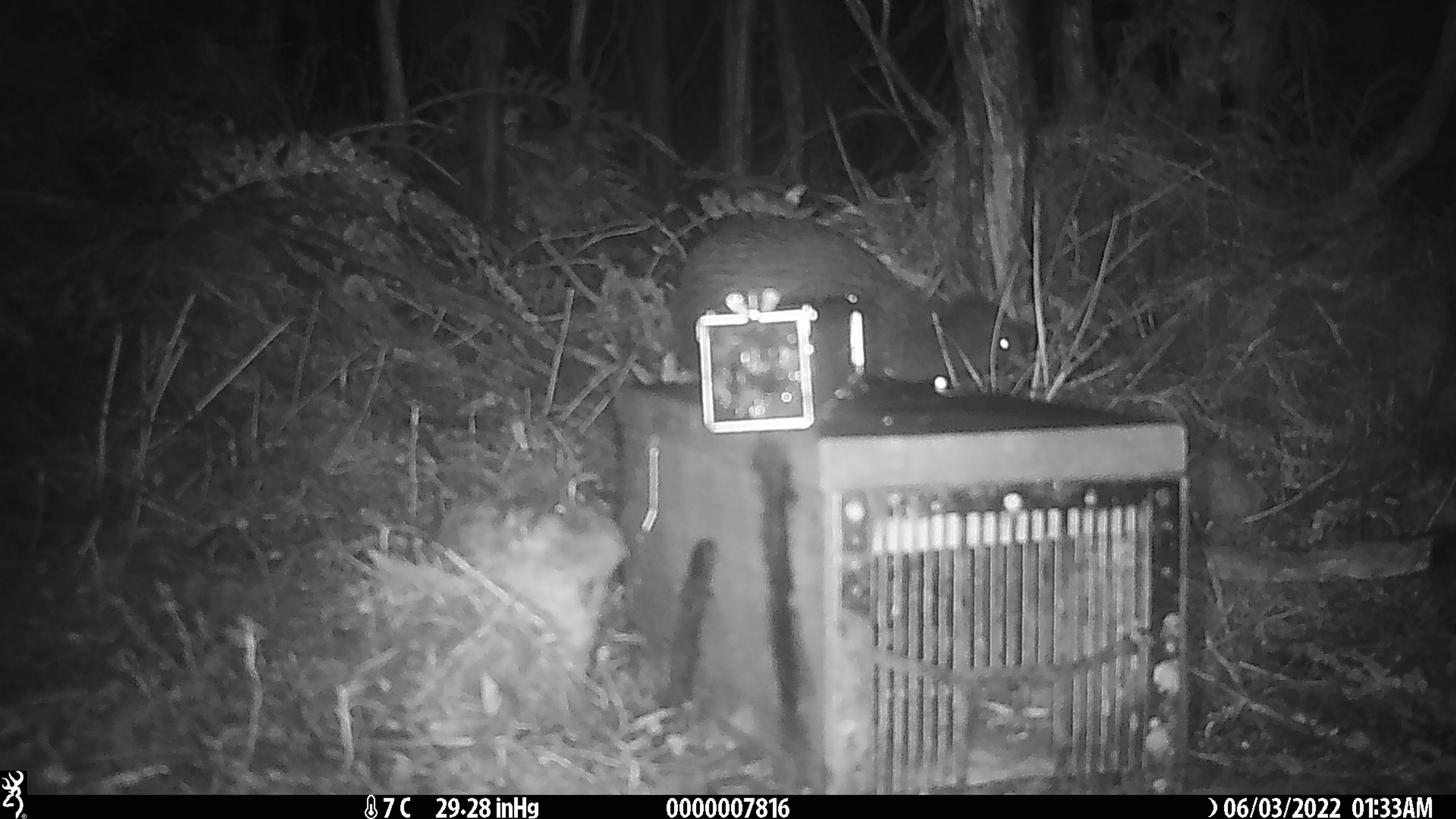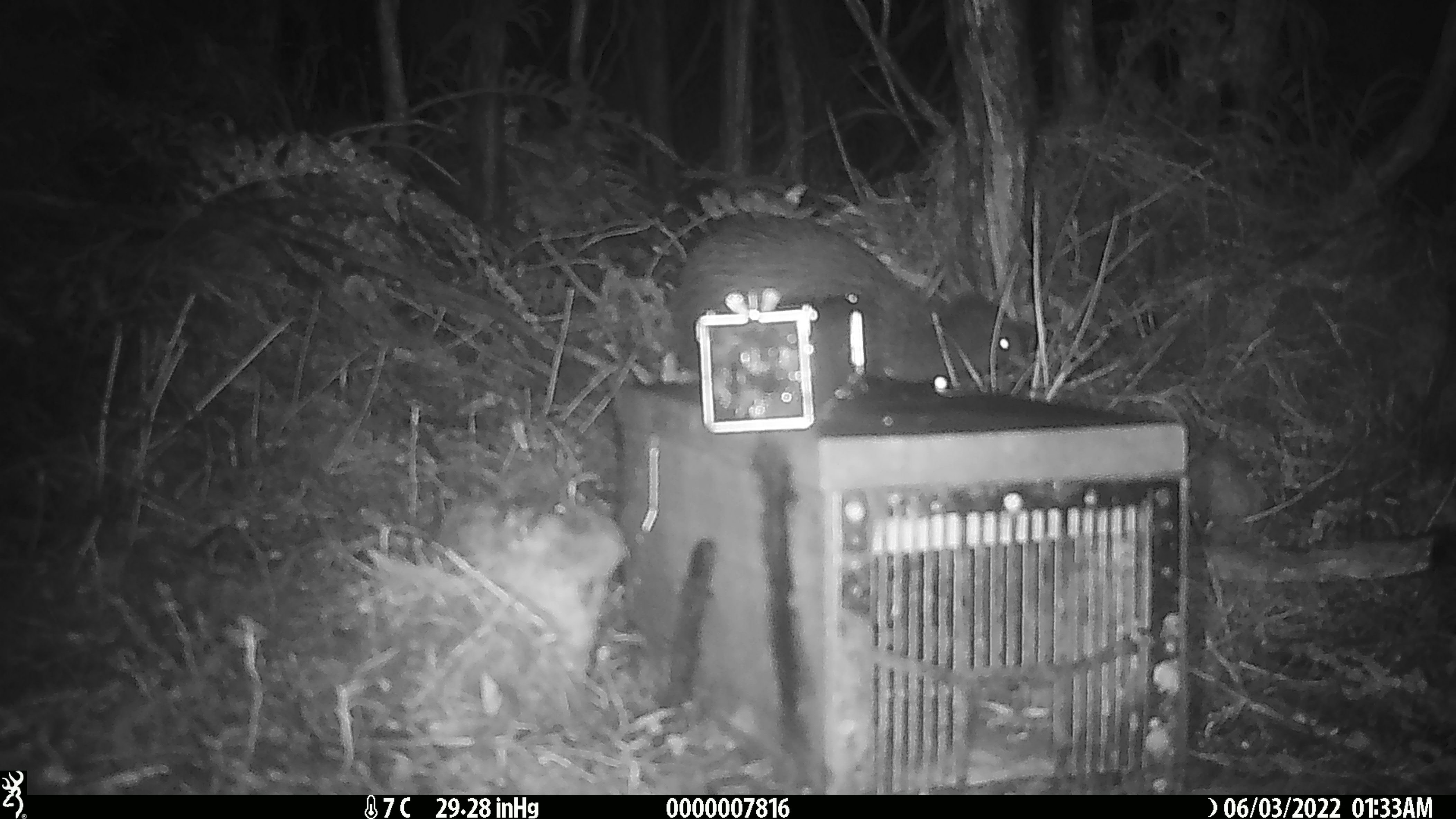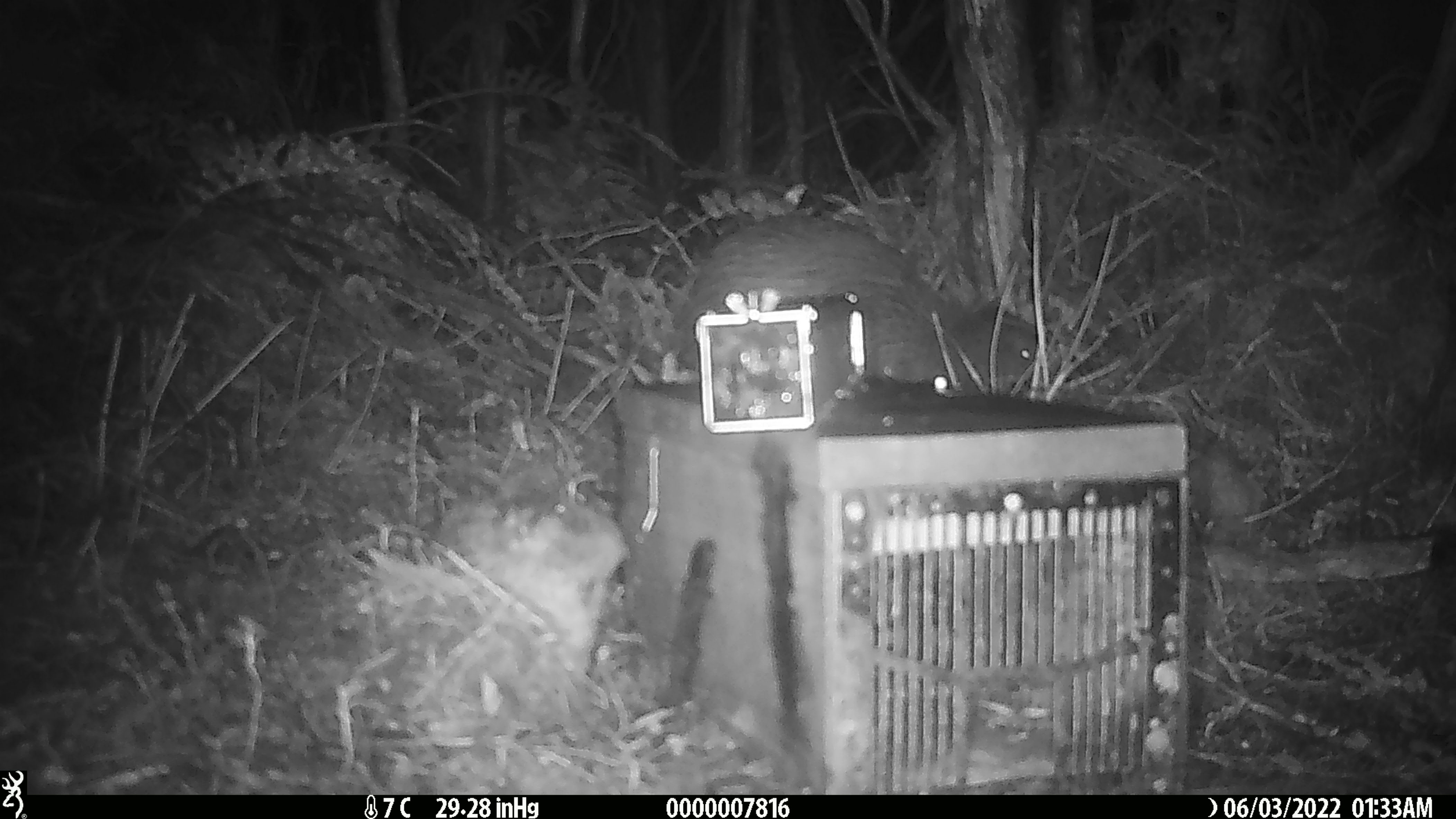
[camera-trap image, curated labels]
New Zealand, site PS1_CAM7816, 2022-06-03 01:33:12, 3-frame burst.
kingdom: Animalia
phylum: Chordata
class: Aves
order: Apterygiformes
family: Apterygidae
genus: Apteryx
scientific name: Apteryx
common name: kiwi